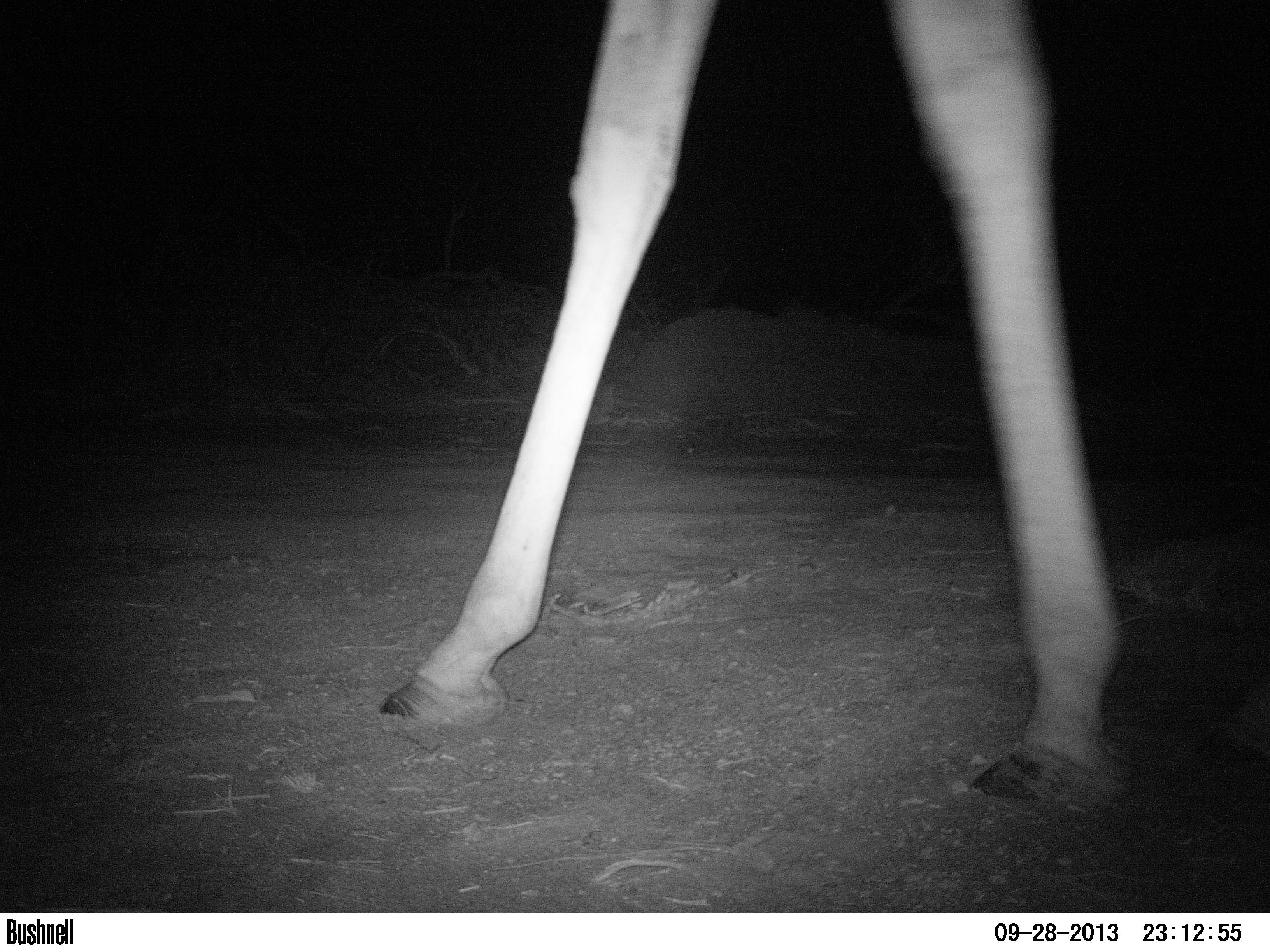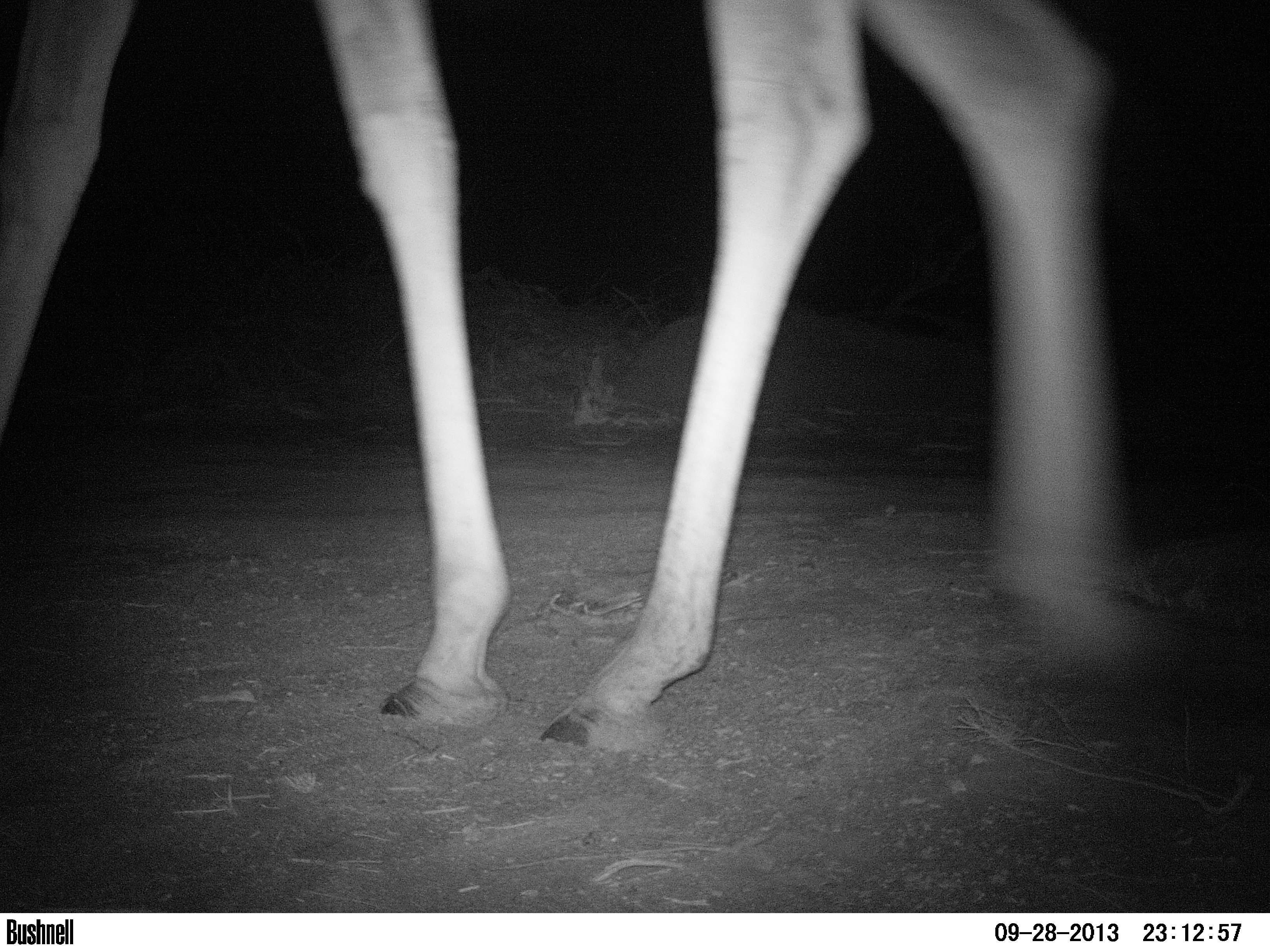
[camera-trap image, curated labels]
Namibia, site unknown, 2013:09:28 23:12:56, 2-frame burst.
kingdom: Animalia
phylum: Chordata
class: Mammalia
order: Artiodactyla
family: Giraffidae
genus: Giraffa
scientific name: Giraffa camelopardalis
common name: giraffe